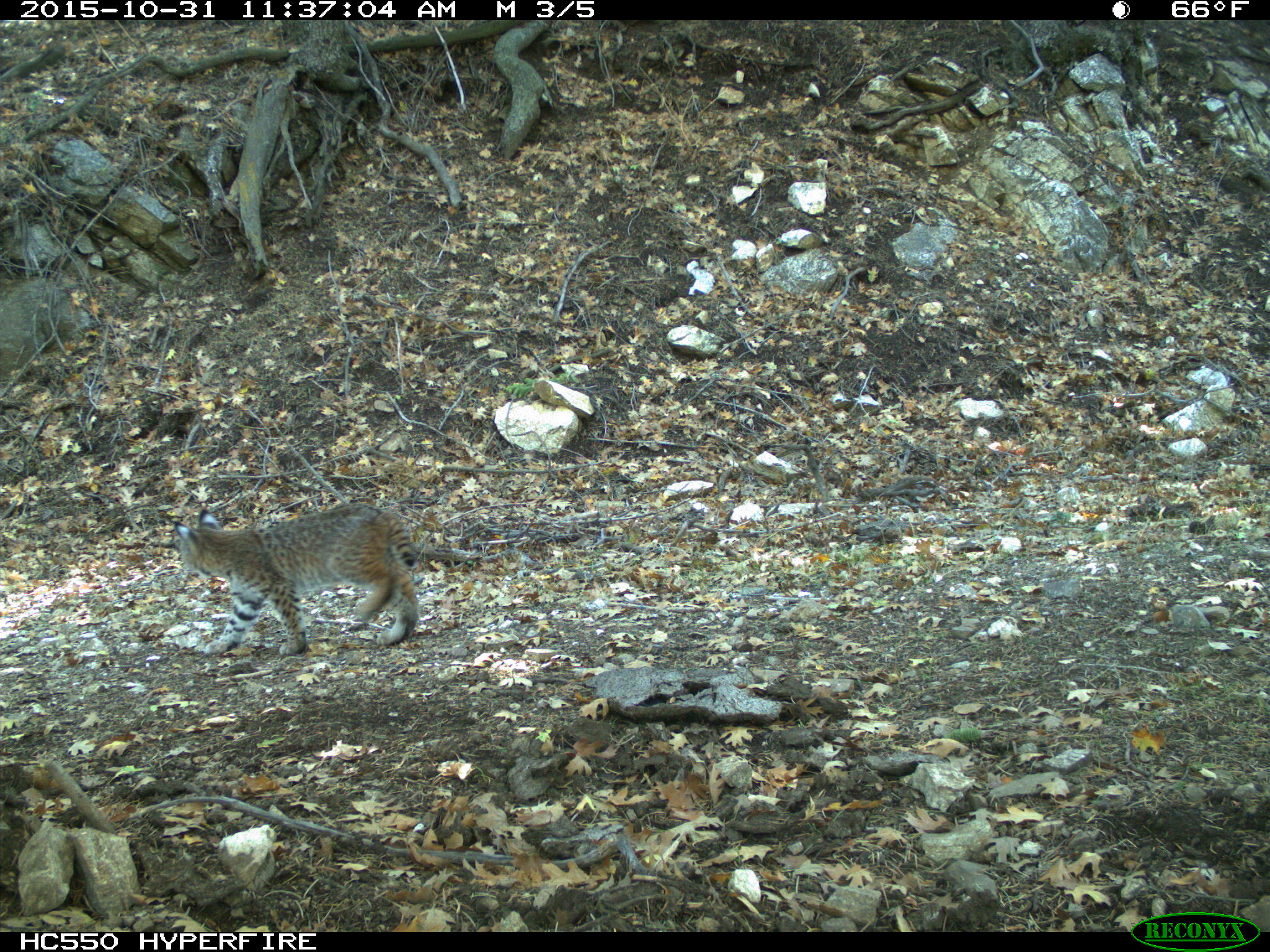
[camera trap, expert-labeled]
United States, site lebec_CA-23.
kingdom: Animalia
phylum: Chordata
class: Mammalia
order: Carnivora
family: Felidae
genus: Lynx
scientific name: Lynx rufus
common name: bobcat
Lynx rufus (bobcat).